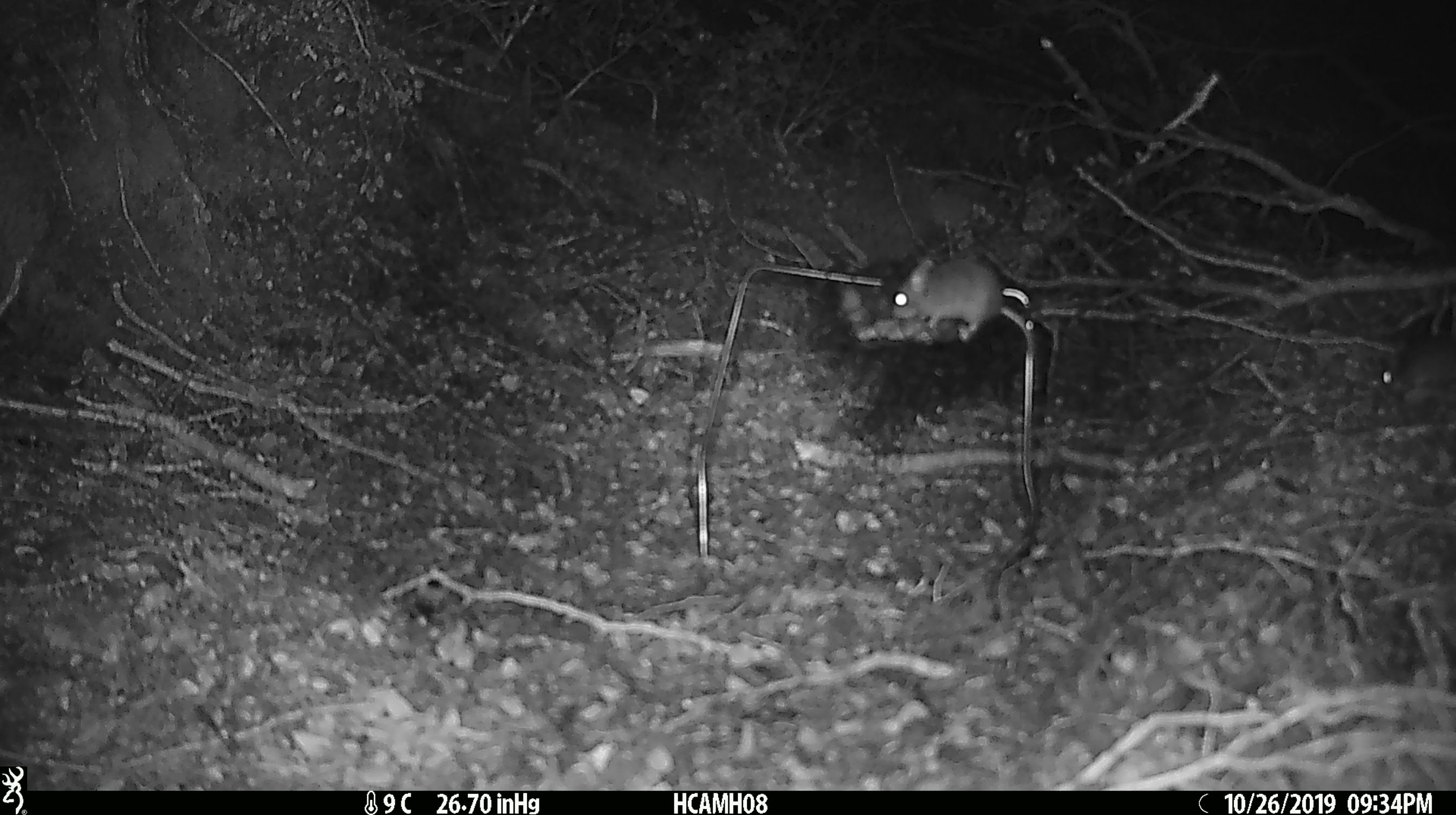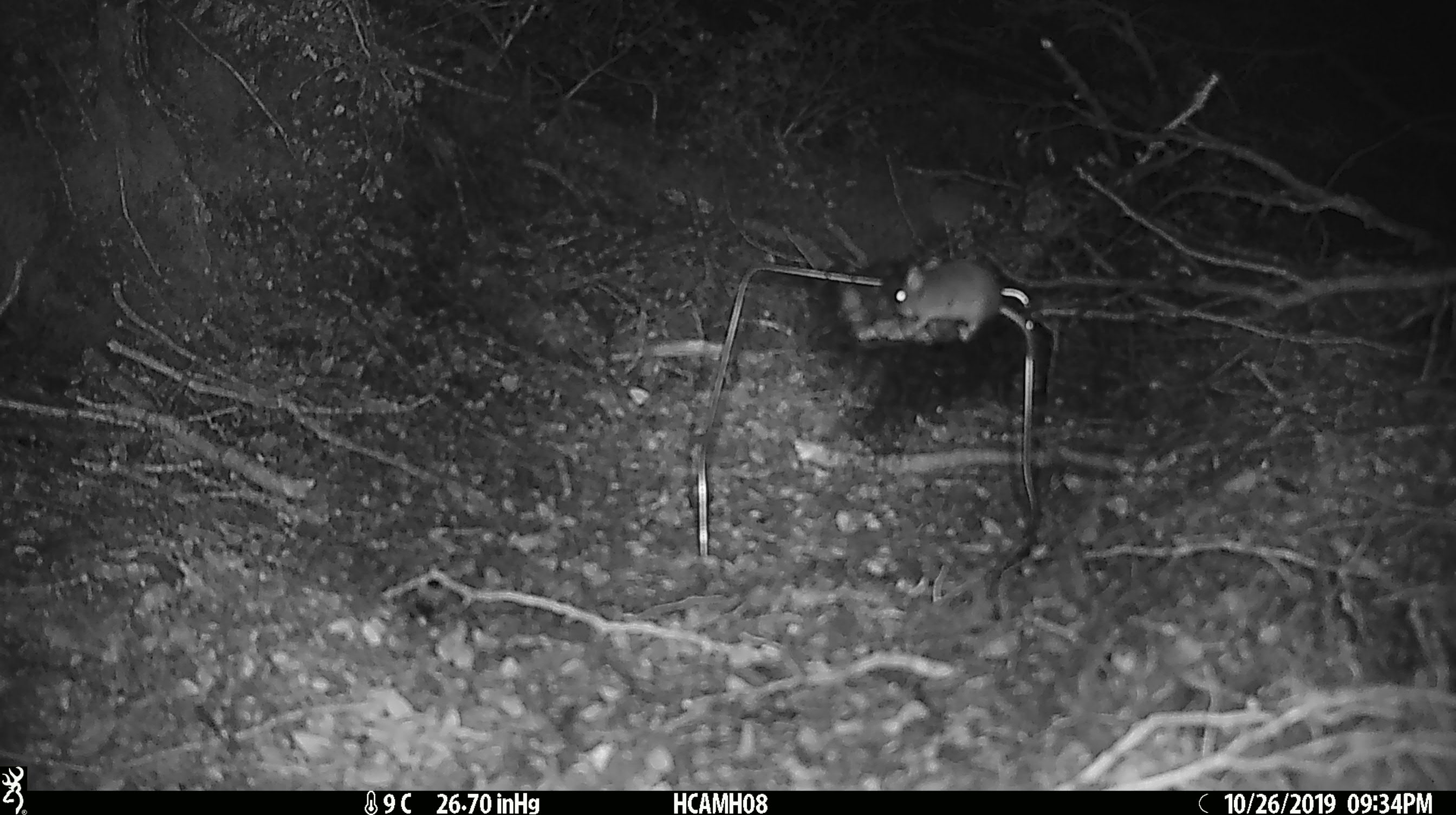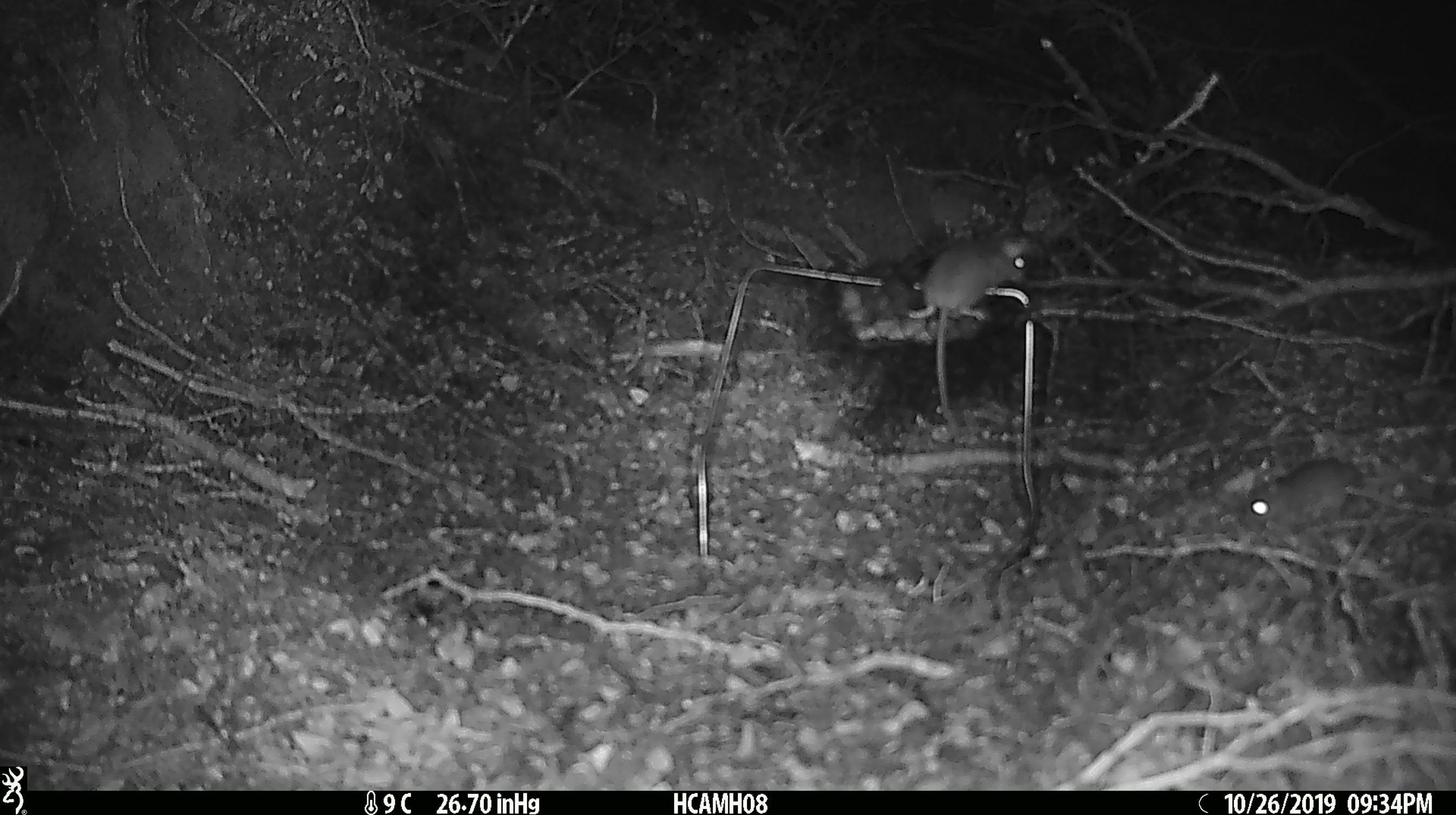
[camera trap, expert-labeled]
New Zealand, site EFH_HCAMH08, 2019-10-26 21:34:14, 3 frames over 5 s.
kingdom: Animalia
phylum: Chordata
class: Mammalia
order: Rodentia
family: Muridae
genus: Mus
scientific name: Mus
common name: mouse